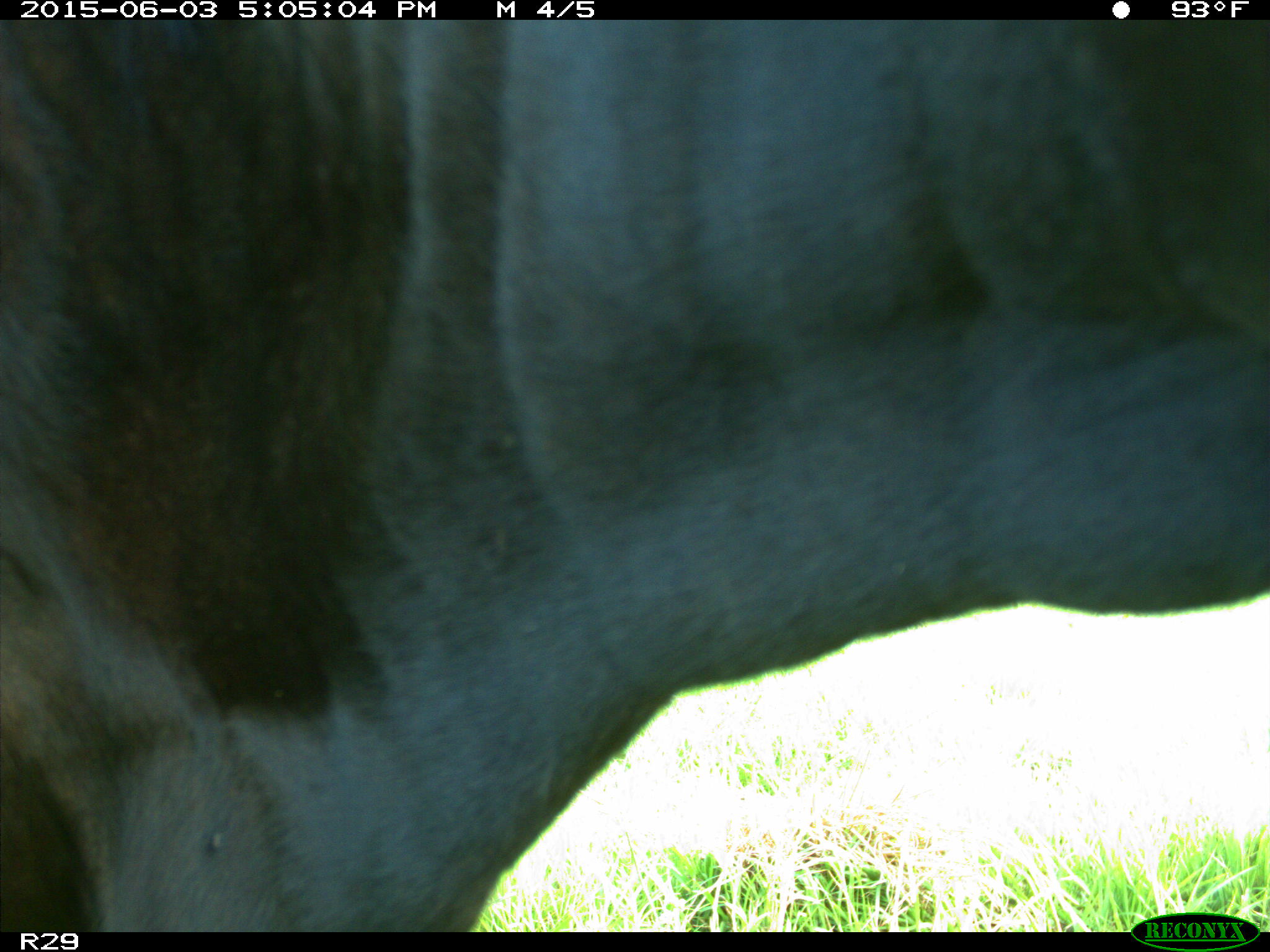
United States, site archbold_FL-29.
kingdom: Animalia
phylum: Chordata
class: Mammalia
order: Artiodactyla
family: Bovidae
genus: Bos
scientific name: Bos taurus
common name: domestic cow